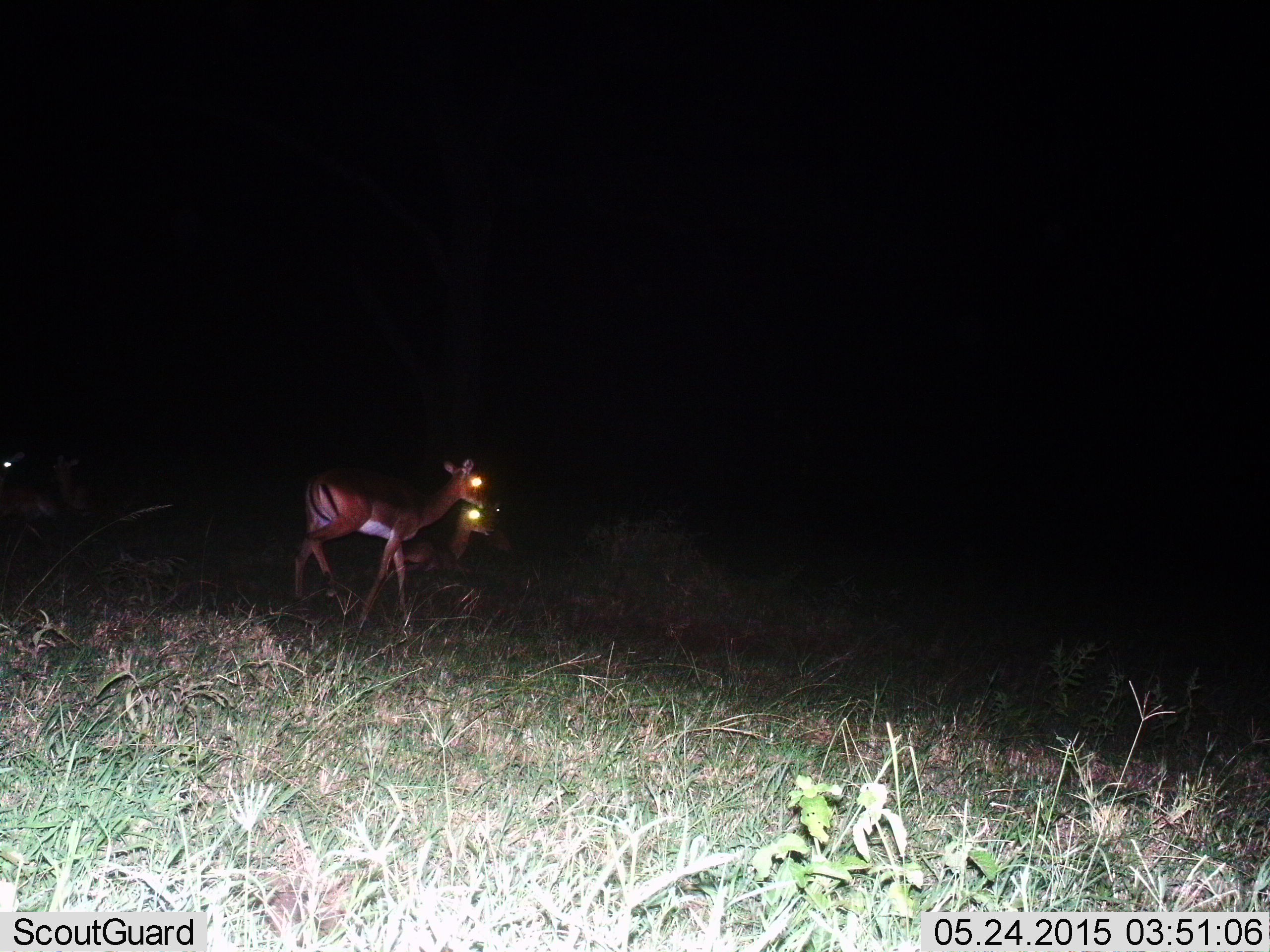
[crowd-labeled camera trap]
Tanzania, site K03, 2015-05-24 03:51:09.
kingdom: Animalia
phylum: Chordata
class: Mammalia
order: Artiodactyla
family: Bovidae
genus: Aepyceros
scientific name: Aepyceros melampus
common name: impala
Impala (Aepyceros melampus), count 2. Behavior (volunteer vote fractions): standing 90%, resting 50%, moving 10%, interacting 0%. Young present (vote fraction): 0%. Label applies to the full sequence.